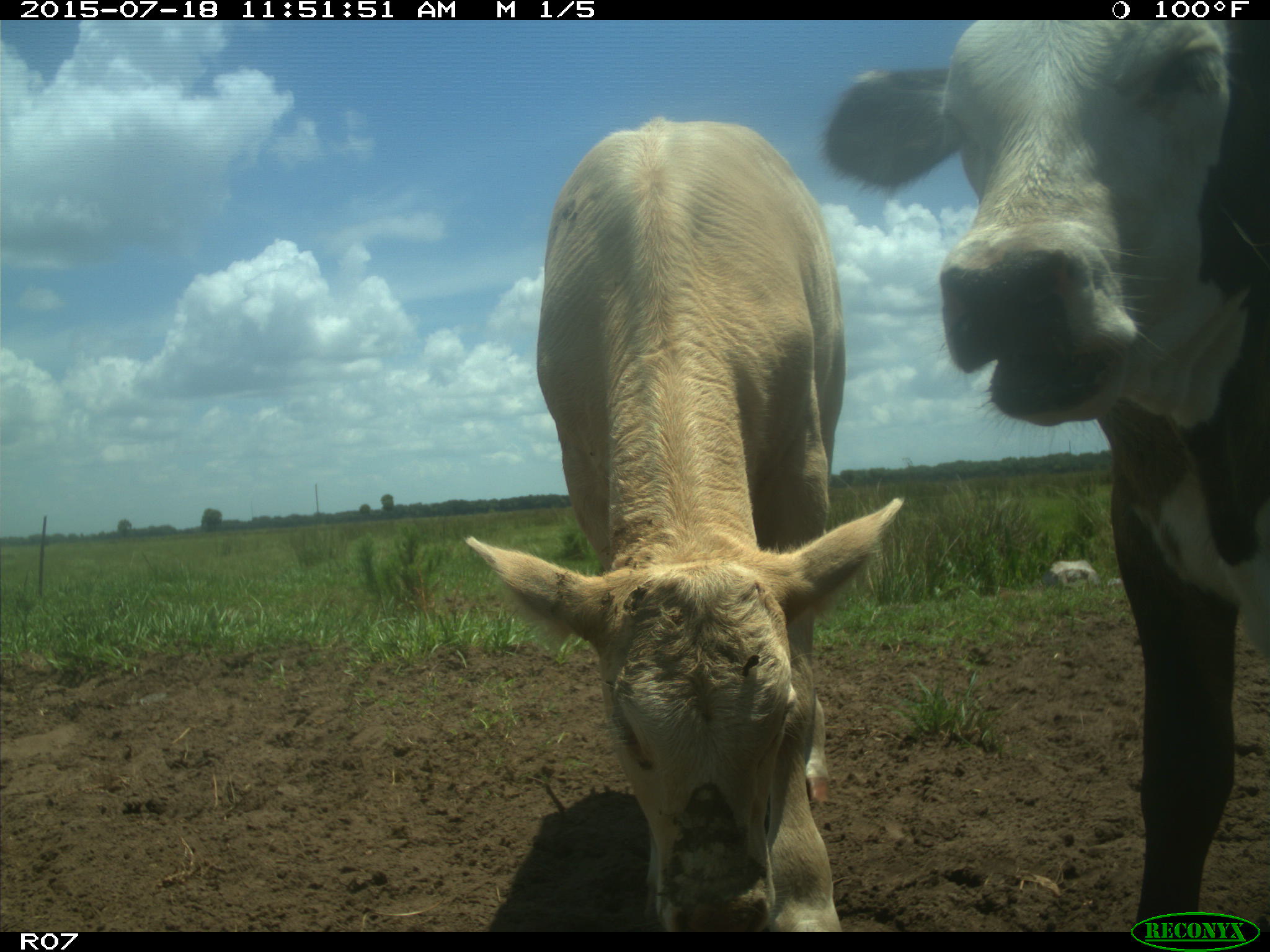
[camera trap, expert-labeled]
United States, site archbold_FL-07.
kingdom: Animalia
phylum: Chordata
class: Mammalia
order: Artiodactyla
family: Bovidae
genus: Bos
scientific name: Bos taurus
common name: domestic cow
Bos taurus (domestic cow).